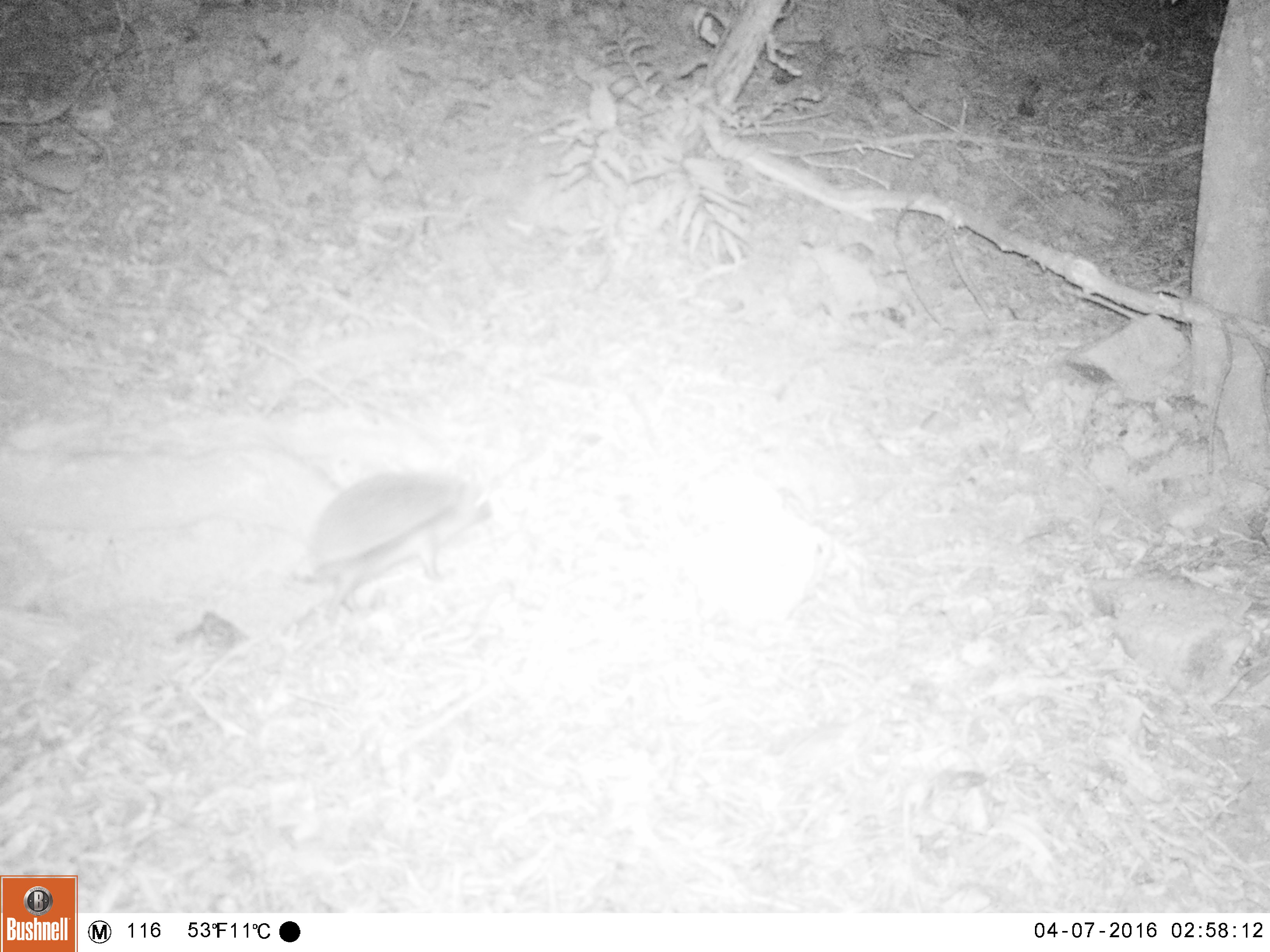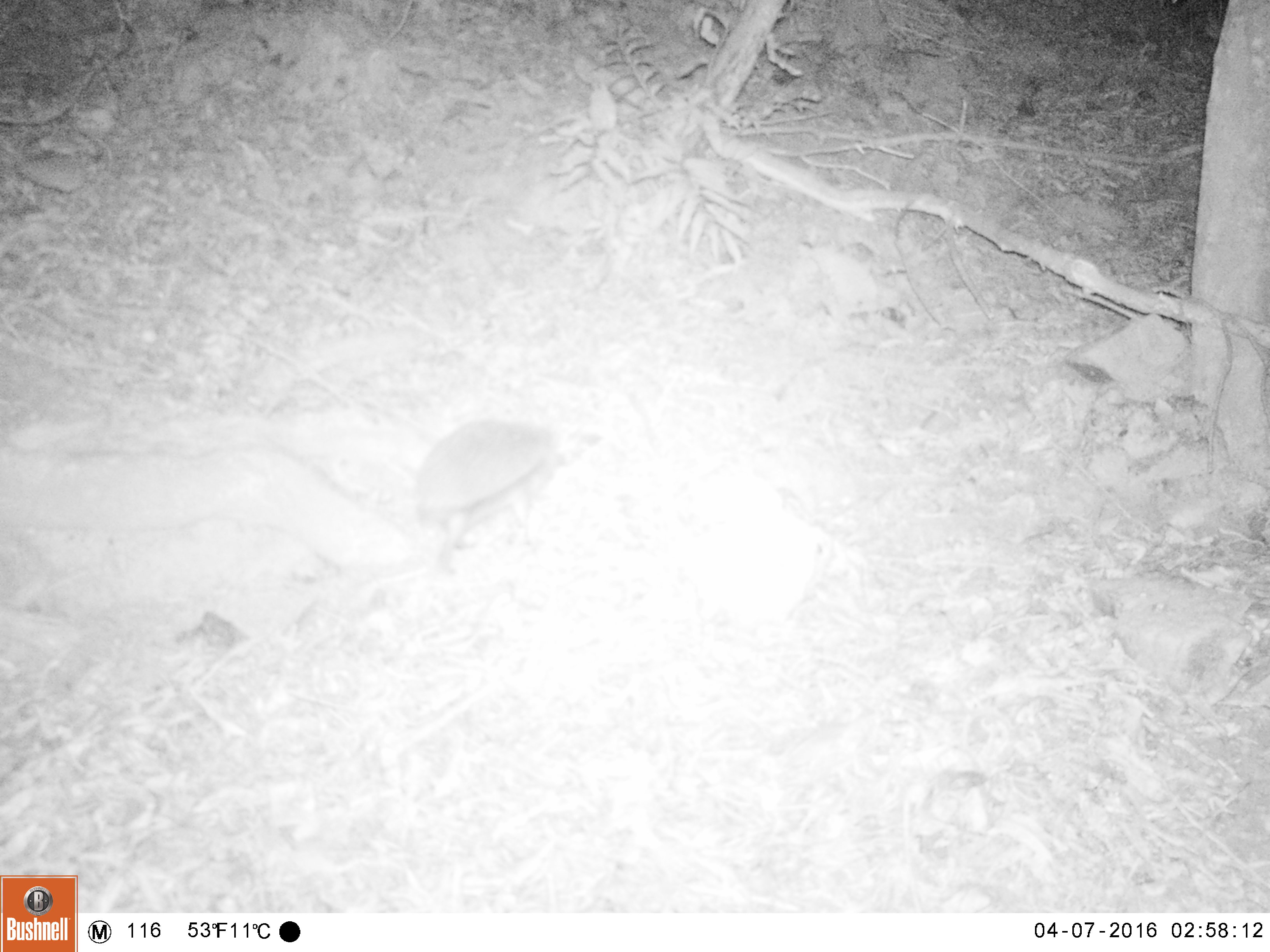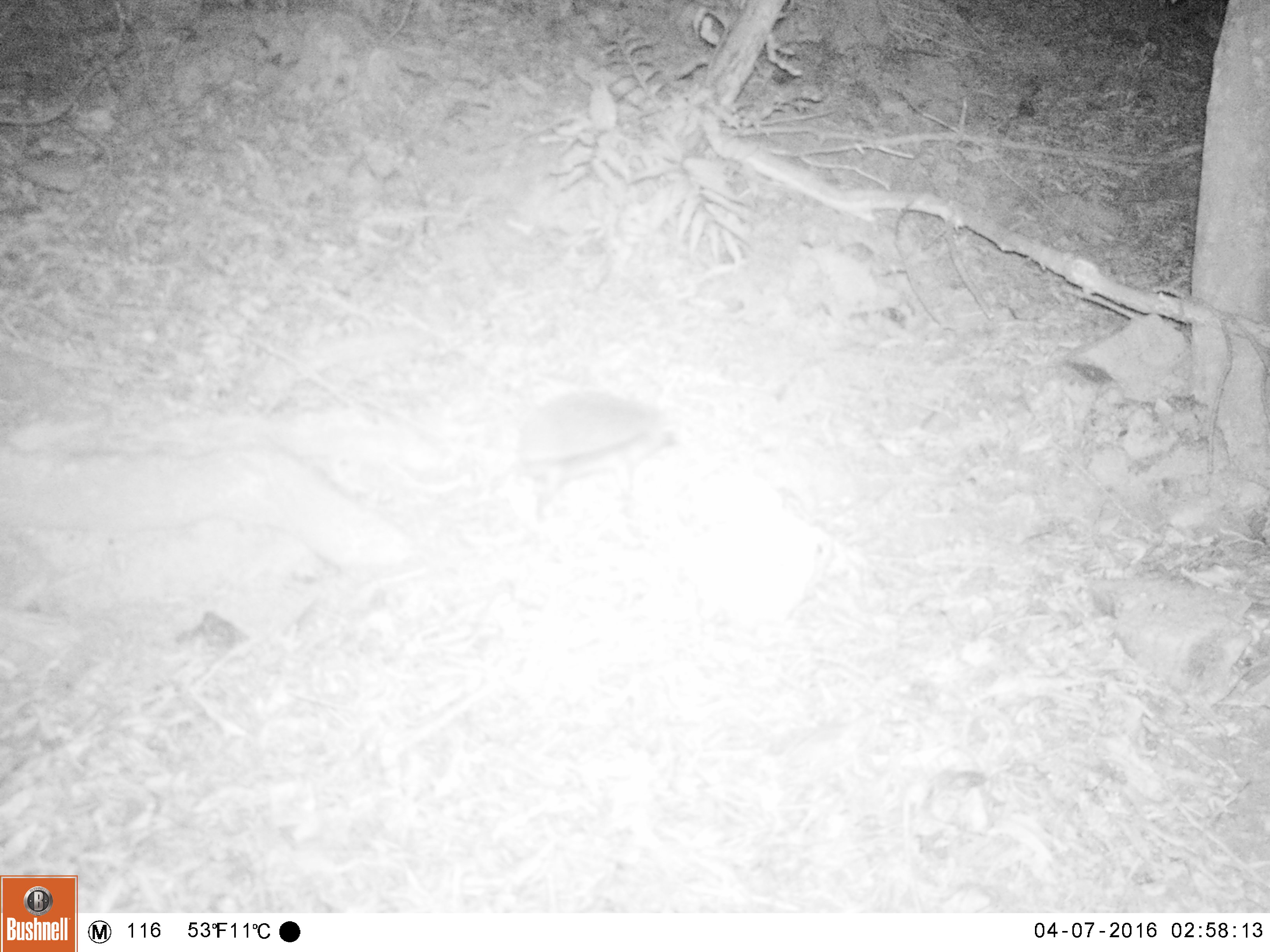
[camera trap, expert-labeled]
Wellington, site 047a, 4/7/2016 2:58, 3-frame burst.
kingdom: Animalia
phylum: Chordata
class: Mammalia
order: Eulipotyphla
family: Erinaceidae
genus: Erinaceus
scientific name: Erinaceus europaeus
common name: hedgehog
Hedgehog (Erinaceus europaeus).